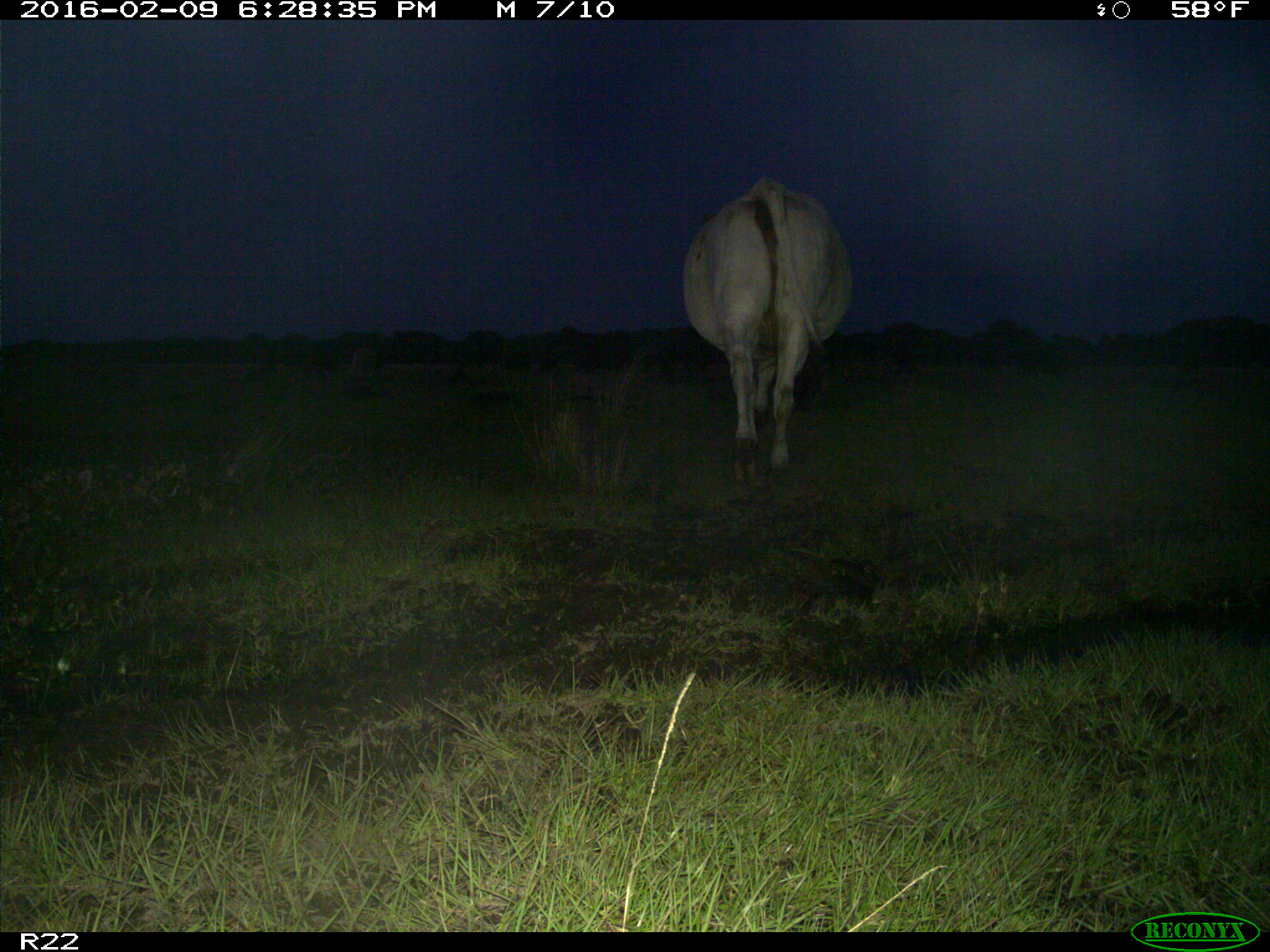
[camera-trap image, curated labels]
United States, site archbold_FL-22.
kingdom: Animalia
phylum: Chordata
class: Mammalia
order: Artiodactyla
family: Bovidae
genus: Bos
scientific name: Bos taurus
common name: domestic cow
Bos taurus (domestic cow).